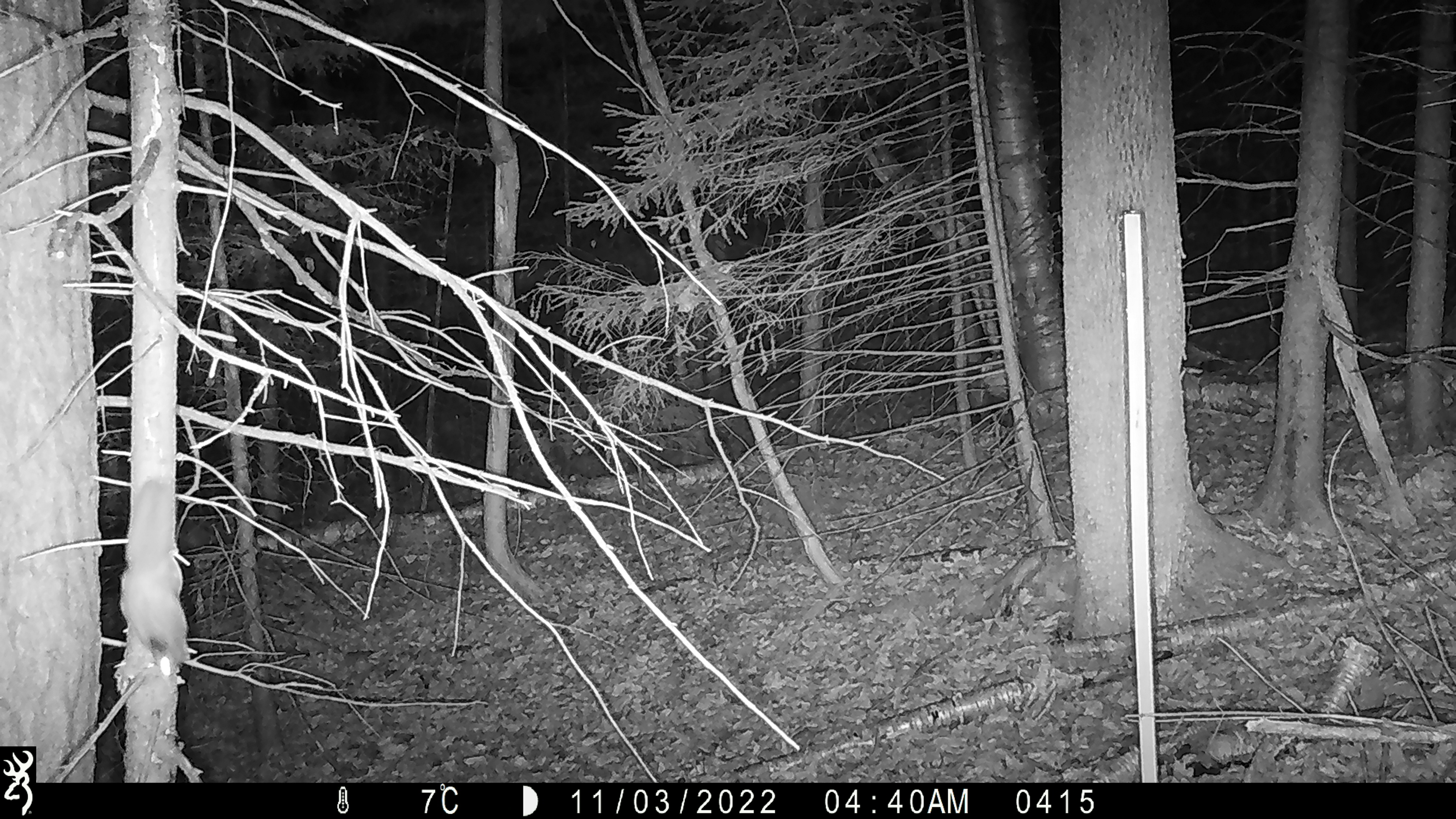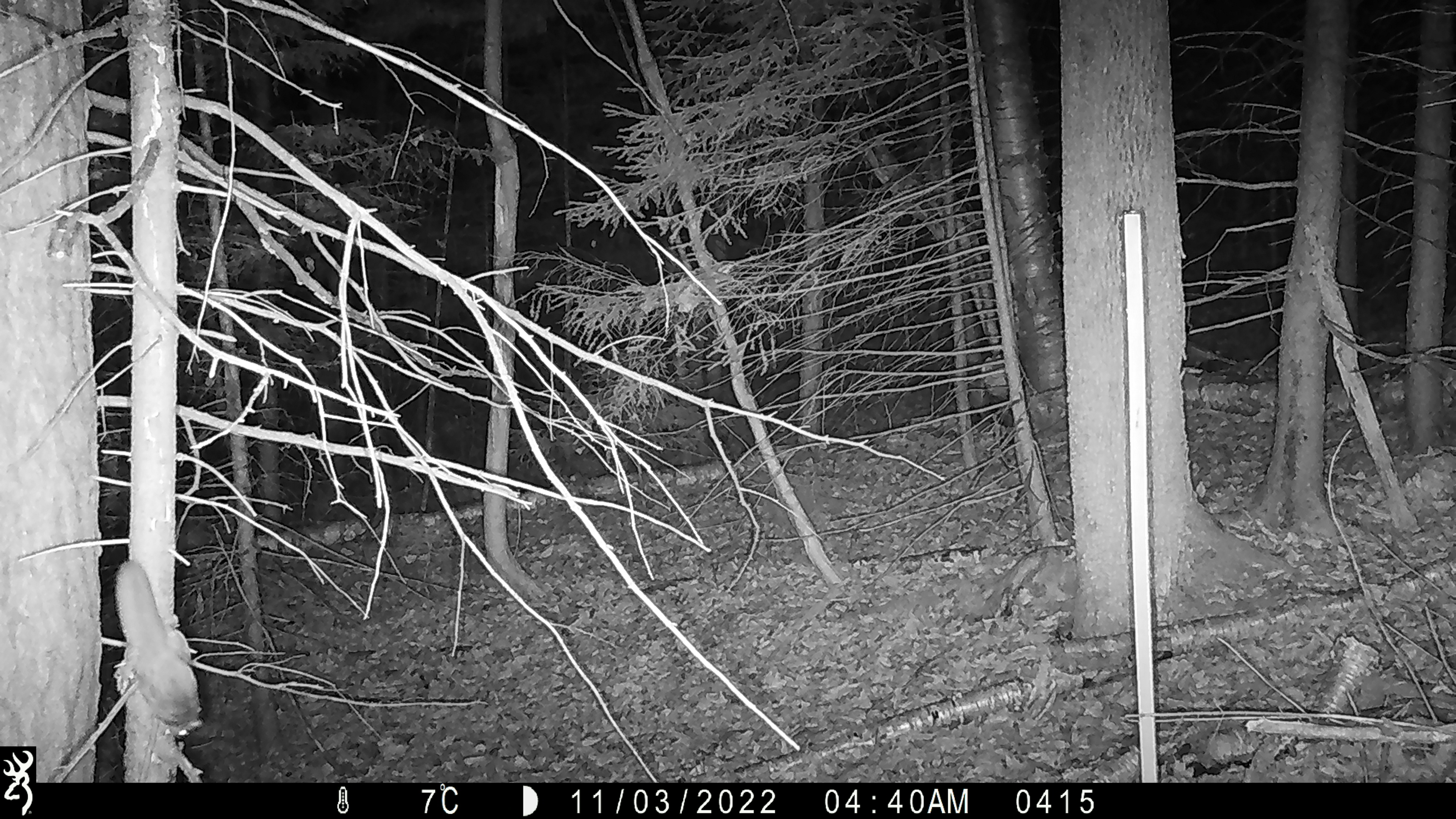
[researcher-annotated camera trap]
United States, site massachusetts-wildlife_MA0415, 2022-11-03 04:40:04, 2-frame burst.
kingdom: Animalia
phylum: Chordata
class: Mammalia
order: Rodentia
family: Sciuridae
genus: Glaucomys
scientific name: Glaucomys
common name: flying squirrel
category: flying squirrel sp.